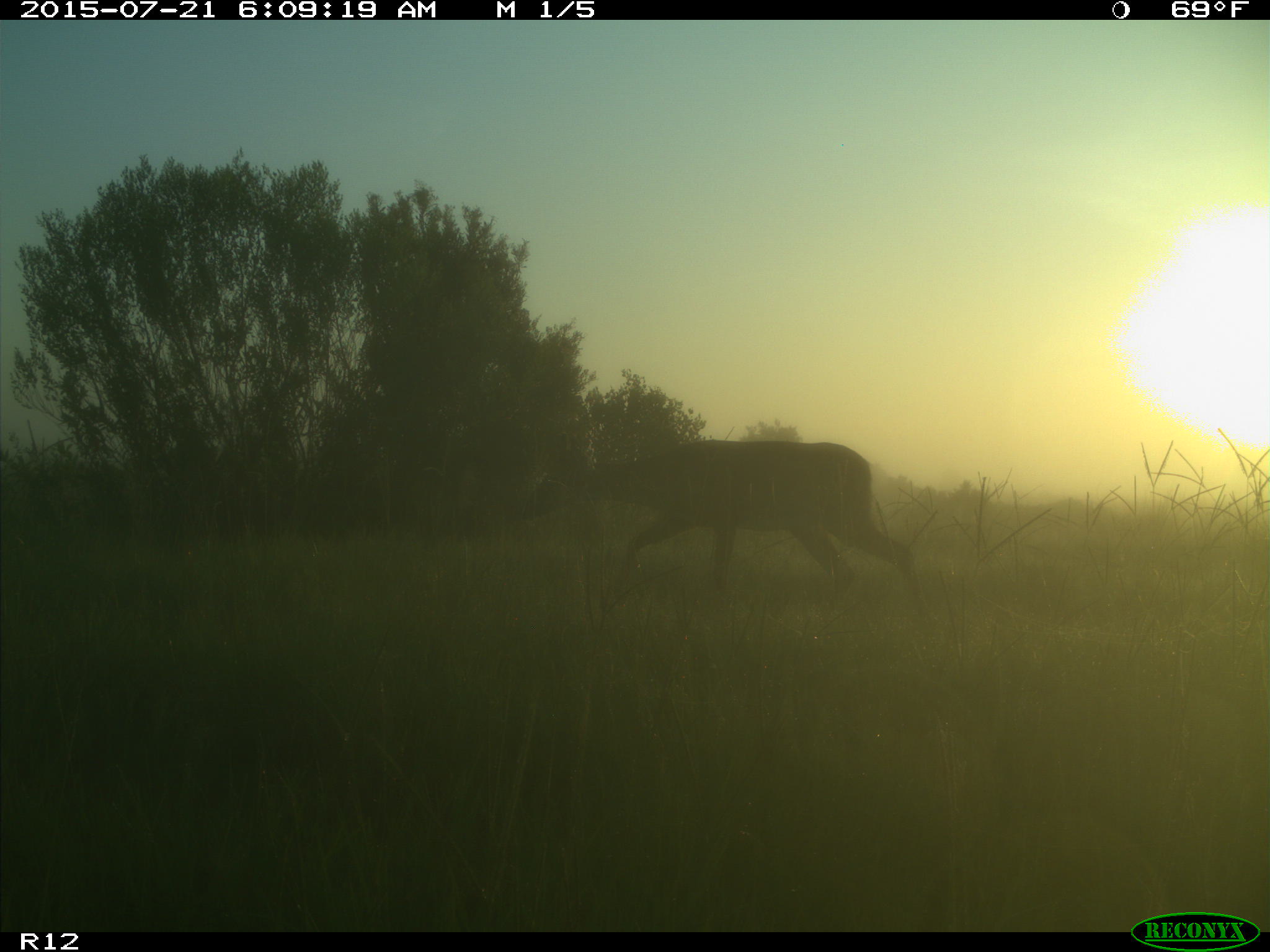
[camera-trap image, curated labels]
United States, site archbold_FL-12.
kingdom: Animalia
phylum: Chordata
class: Mammalia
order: Artiodactyla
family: Cervidae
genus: Odocoileus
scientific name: Odocoileus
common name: deer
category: unidentified deer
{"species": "unidentified deer (deer) (Odocoileus)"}